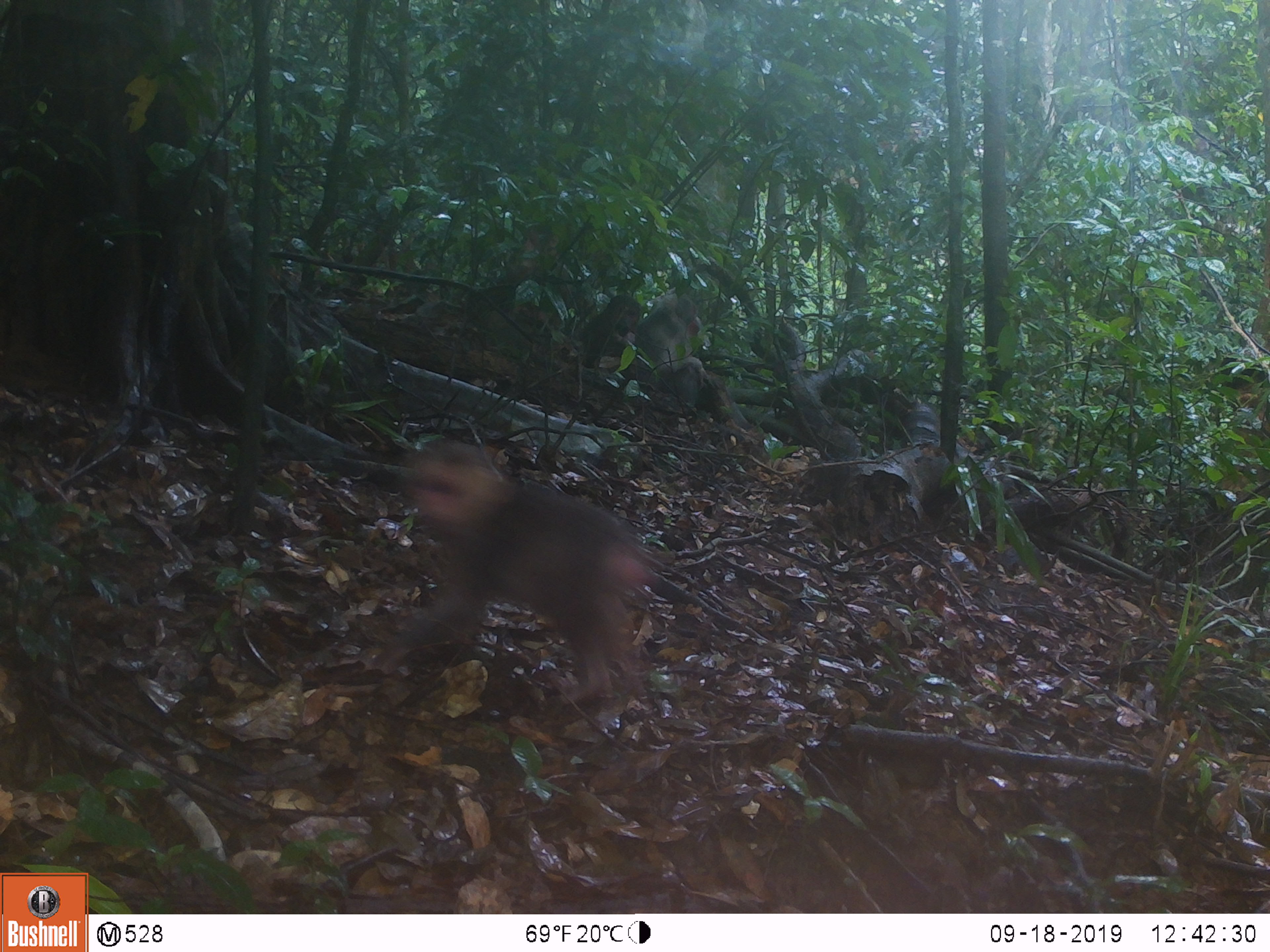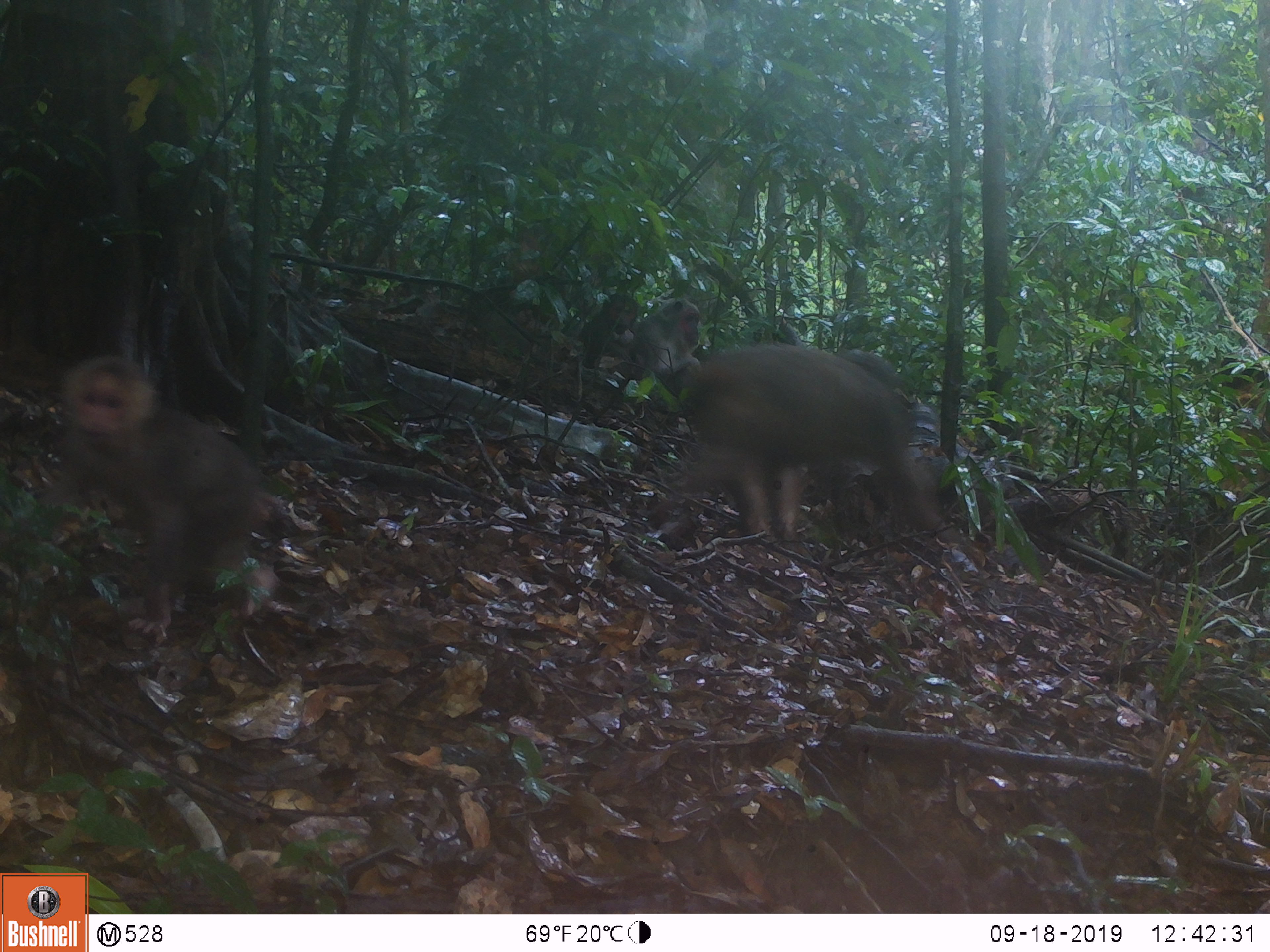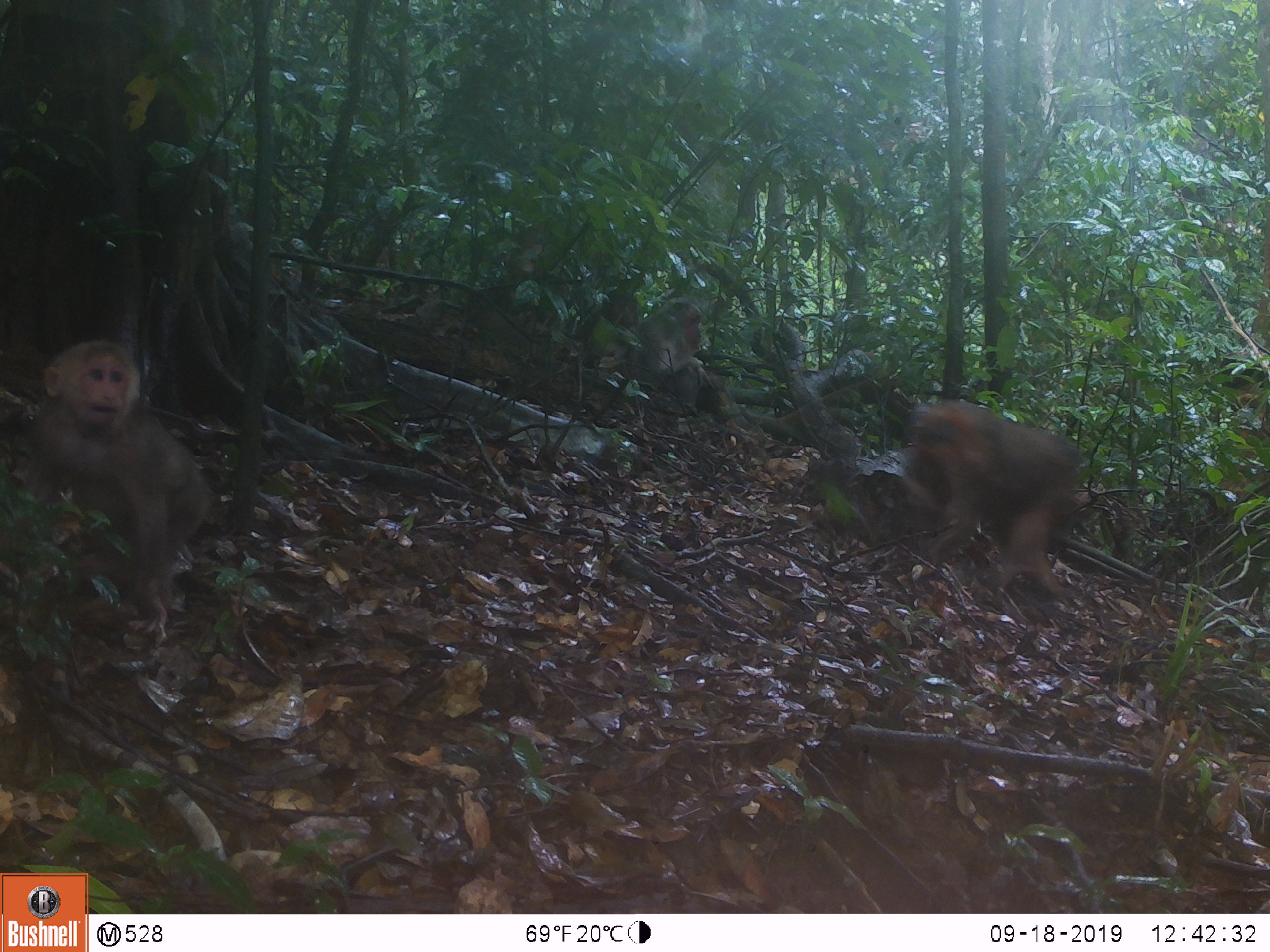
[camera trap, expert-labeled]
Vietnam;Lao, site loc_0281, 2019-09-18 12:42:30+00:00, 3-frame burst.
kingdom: Animalia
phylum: Chordata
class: Mammalia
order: Primates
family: Cercopithecidae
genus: Macaca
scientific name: Macaca arctoides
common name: stump-tailed macaque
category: stump tailed macaque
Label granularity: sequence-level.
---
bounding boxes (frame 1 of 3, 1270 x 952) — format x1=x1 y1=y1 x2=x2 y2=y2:
stump tailed macaque: x1=362 y1=439 x2=703 y2=704; x1=632 y1=286 x2=710 y2=407; x1=577 y1=293 x2=642 y2=377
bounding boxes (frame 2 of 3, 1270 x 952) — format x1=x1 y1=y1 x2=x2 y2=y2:
stump tailed macaque: x1=29 y1=352 x2=279 y2=638; x1=653 y1=342 x2=952 y2=543; x1=628 y1=297 x2=702 y2=401; x1=557 y1=293 x2=638 y2=367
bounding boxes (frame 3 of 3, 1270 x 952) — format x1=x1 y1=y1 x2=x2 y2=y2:
stump tailed macaque: x1=0 y1=339 x2=220 y2=633; x1=896 y1=398 x2=1082 y2=606; x1=627 y1=298 x2=715 y2=404; x1=565 y1=289 x2=640 y2=370